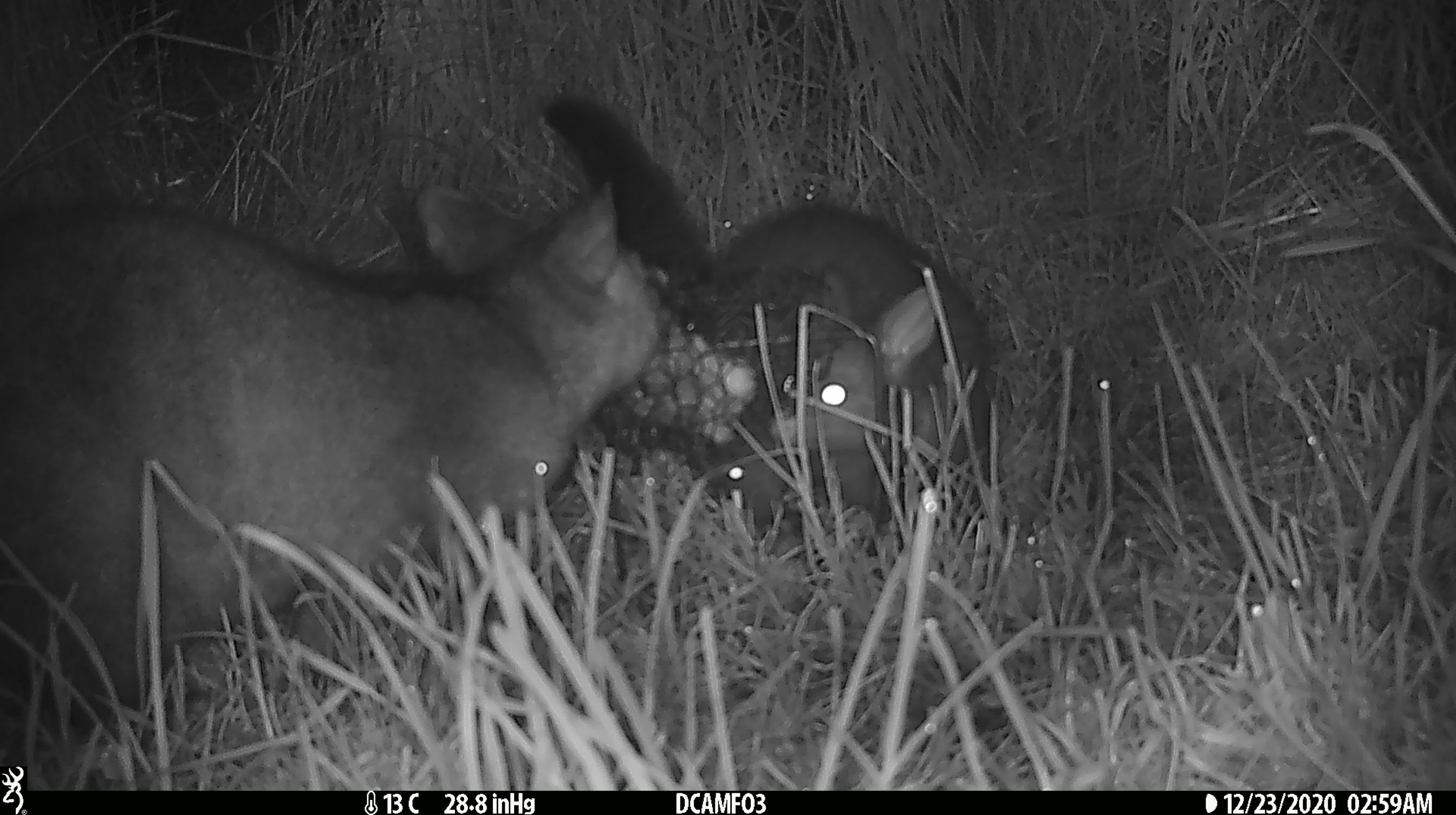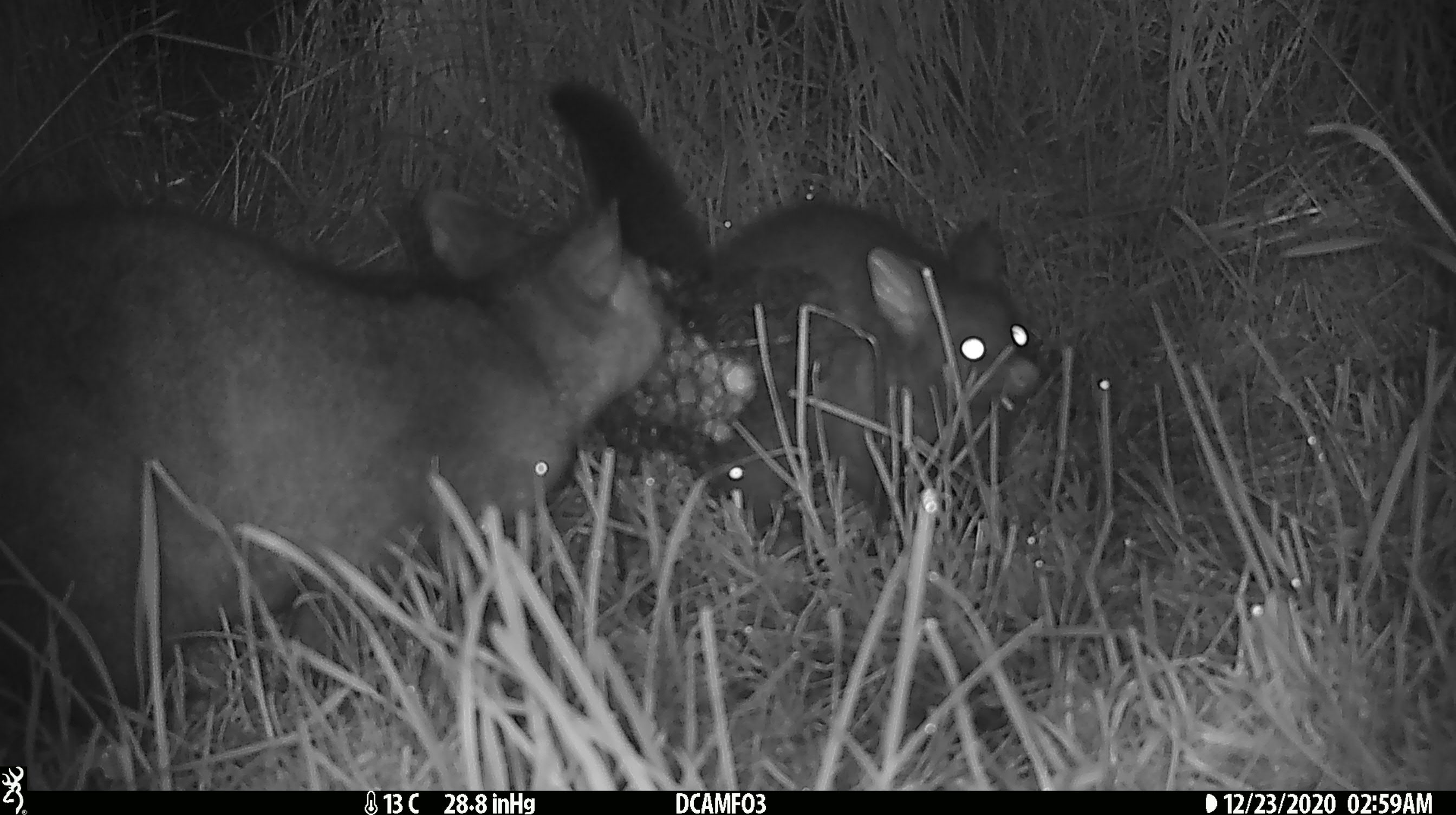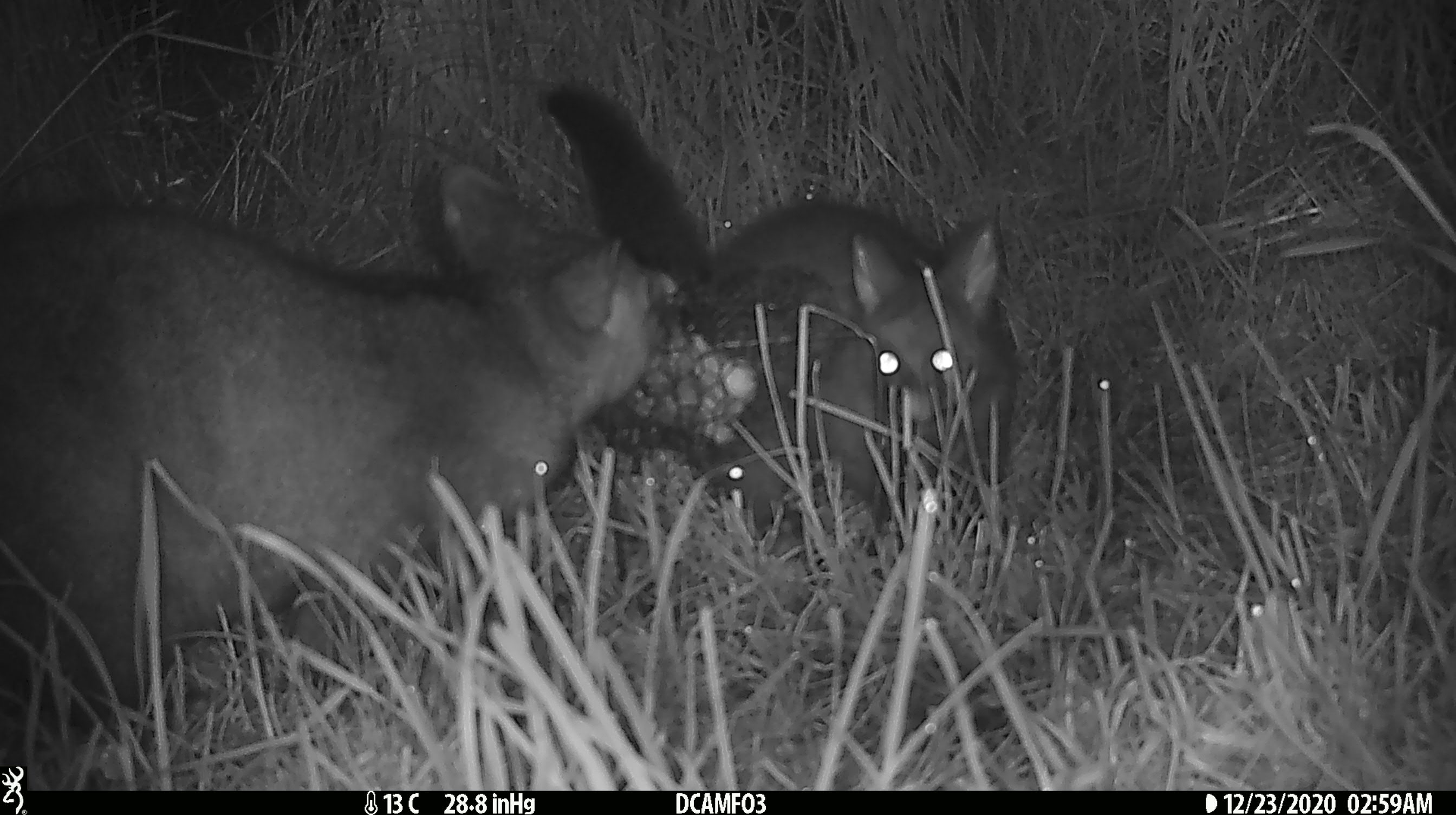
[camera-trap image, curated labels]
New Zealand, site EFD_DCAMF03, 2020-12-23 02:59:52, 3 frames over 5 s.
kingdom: Animalia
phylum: Chordata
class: Mammalia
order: Diprotodontia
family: Phalangeridae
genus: Trichosurus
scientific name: Trichosurus vulpecula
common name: common brushtail possum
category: possum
Possum (common brushtail possum) (Trichosurus vulpecula).